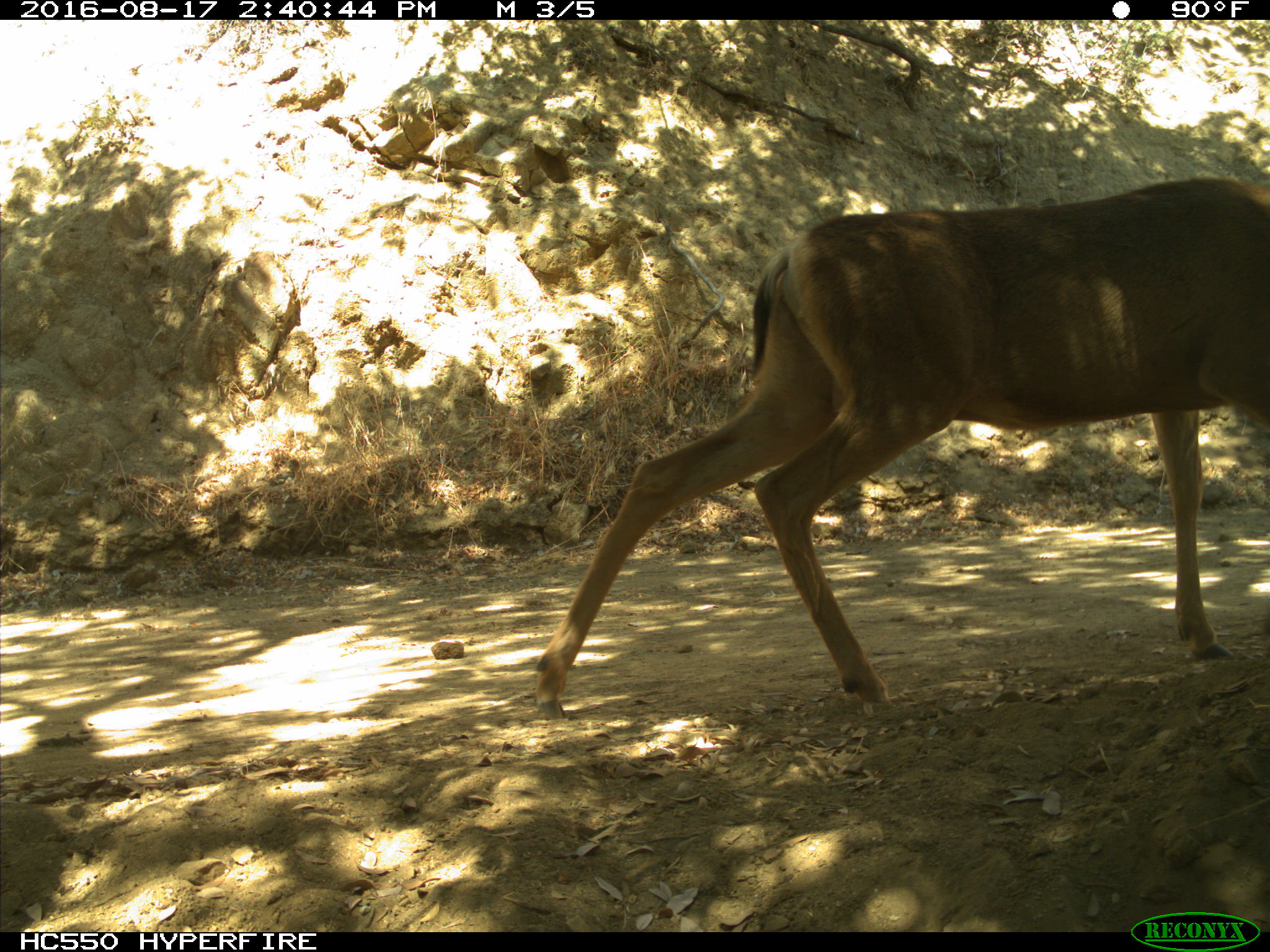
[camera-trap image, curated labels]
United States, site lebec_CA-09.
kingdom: Animalia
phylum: Chordata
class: Mammalia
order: Artiodactyla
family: Cervidae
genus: Odocoileus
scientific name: Odocoileus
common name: deer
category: unidentified deer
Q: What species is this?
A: Unidentified deer (deer) (Odocoileus).